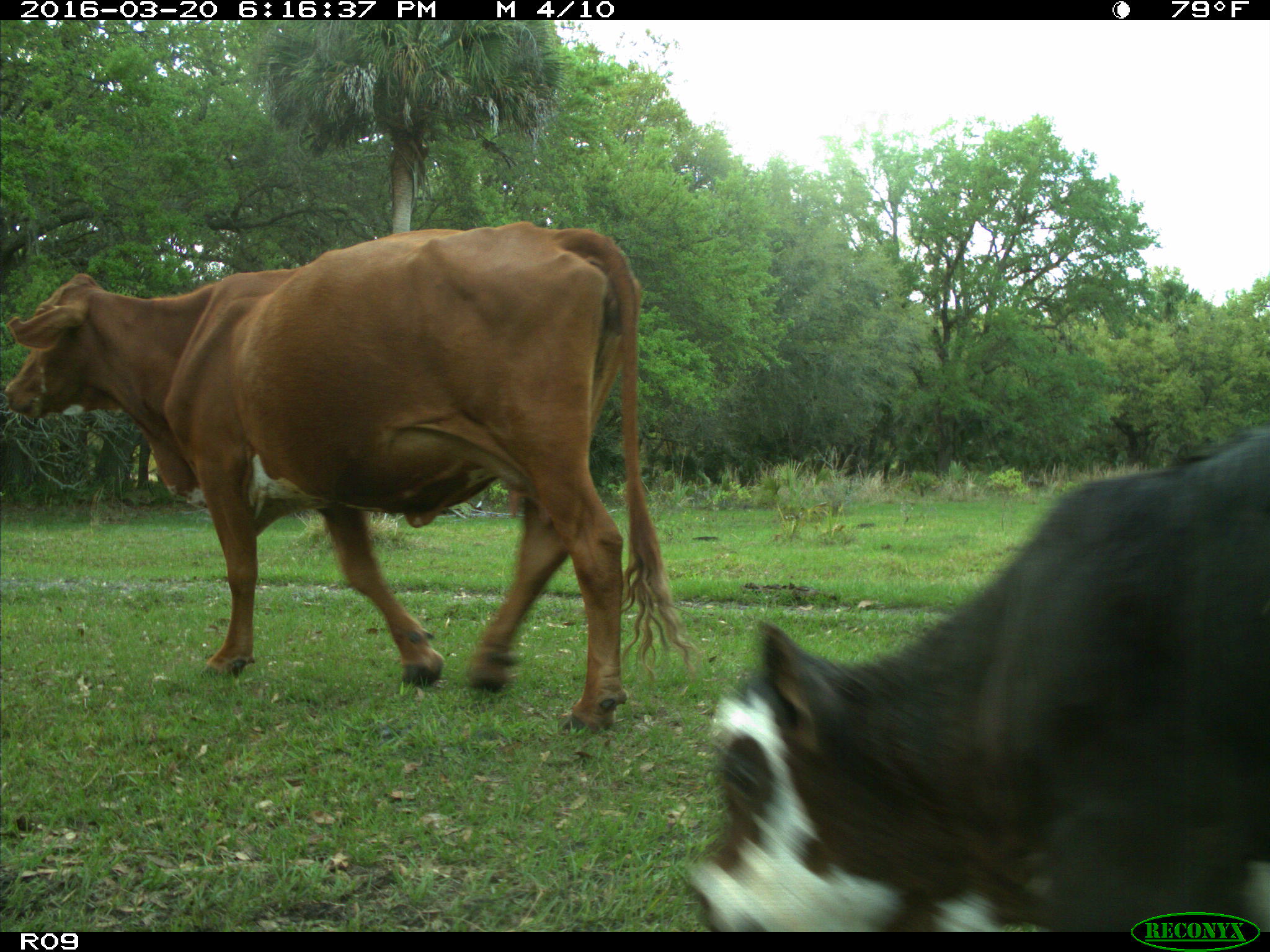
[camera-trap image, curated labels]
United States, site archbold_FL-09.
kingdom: Animalia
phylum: Chordata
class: Mammalia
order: Artiodactyla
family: Bovidae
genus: Bos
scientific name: Bos taurus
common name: domestic cow